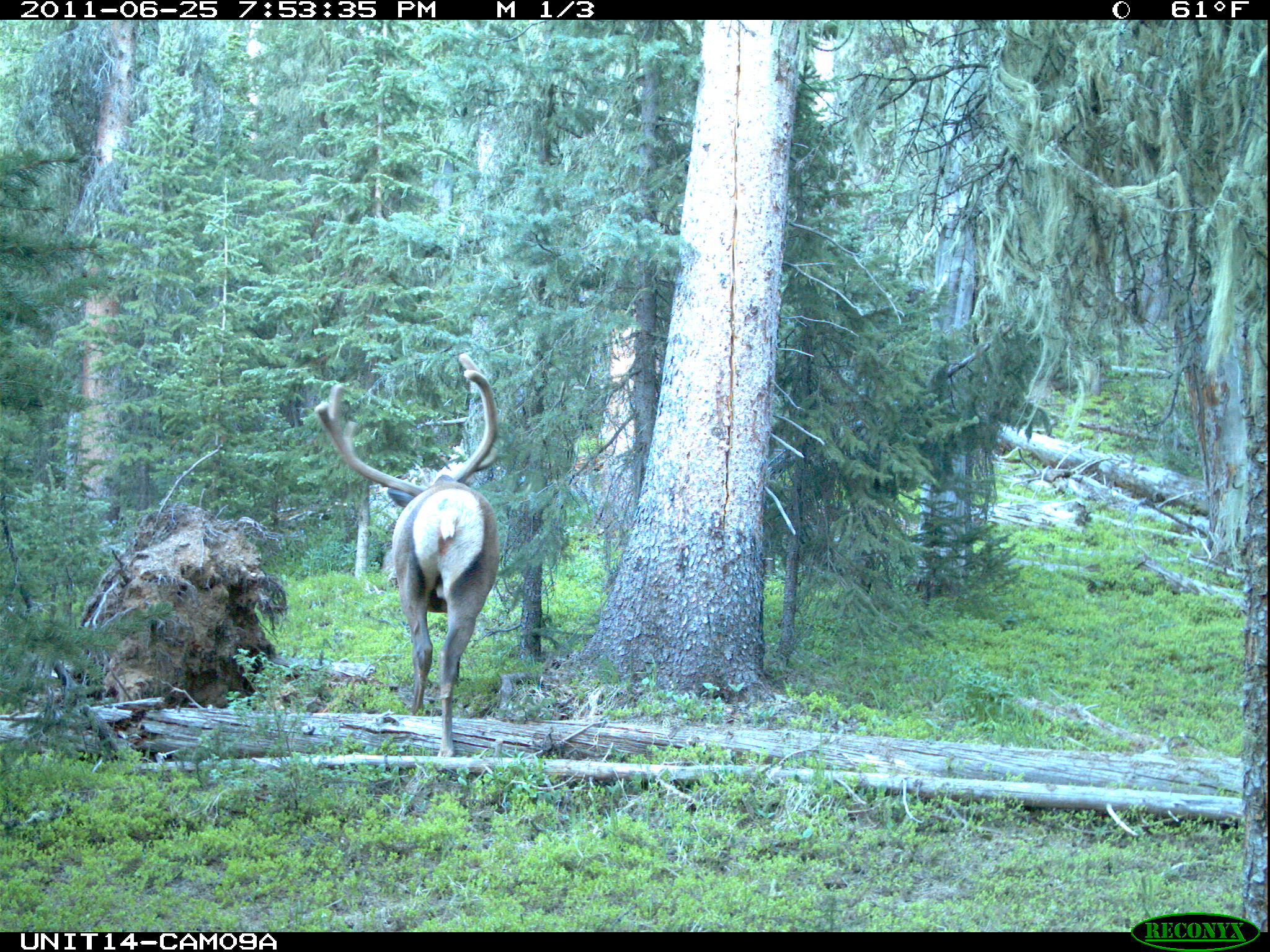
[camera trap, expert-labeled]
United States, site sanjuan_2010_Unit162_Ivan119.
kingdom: Animalia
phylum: Chordata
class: Mammalia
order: Artiodactyla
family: Cervidae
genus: Cervus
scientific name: Cervus elaphus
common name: red deer